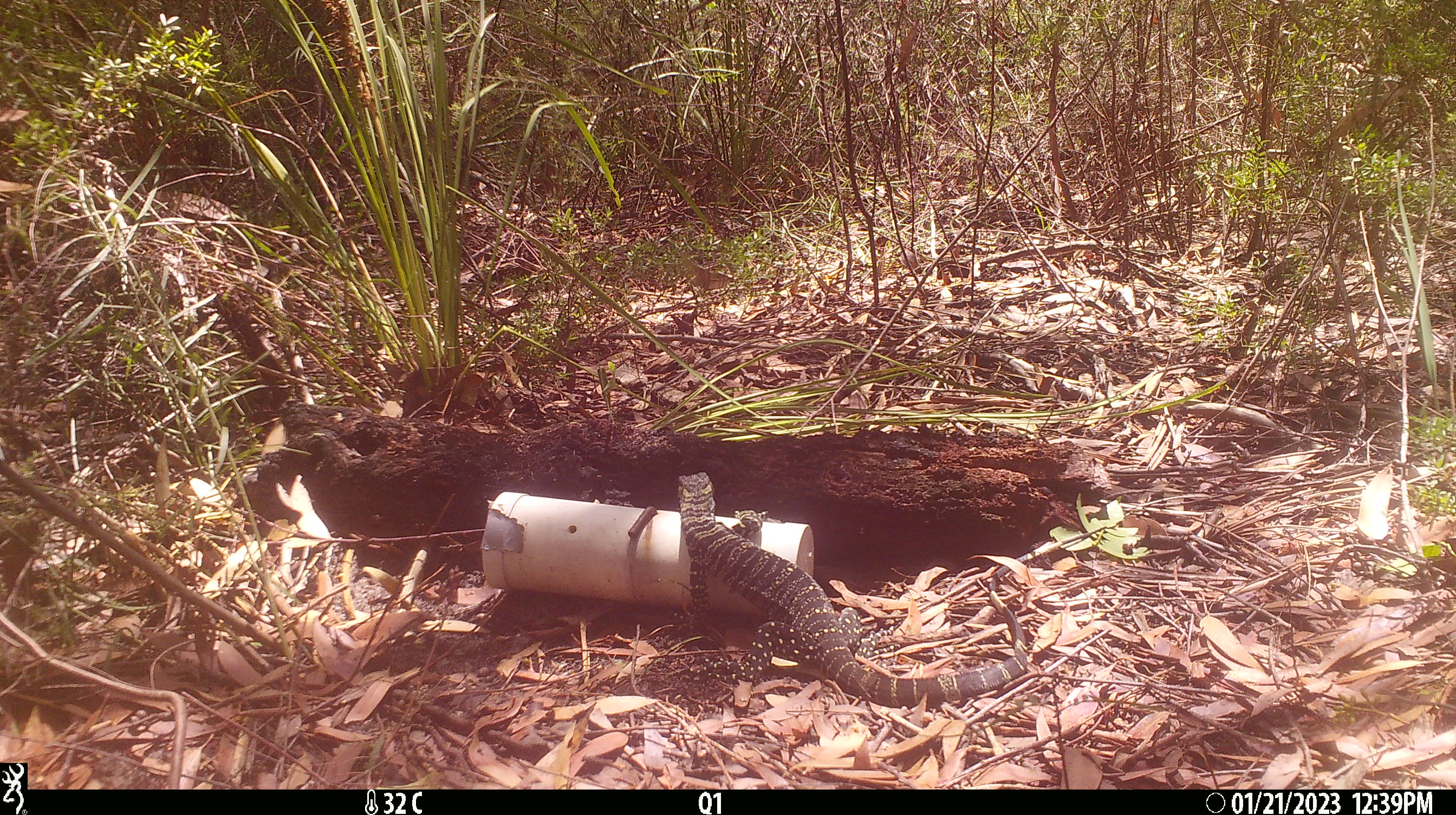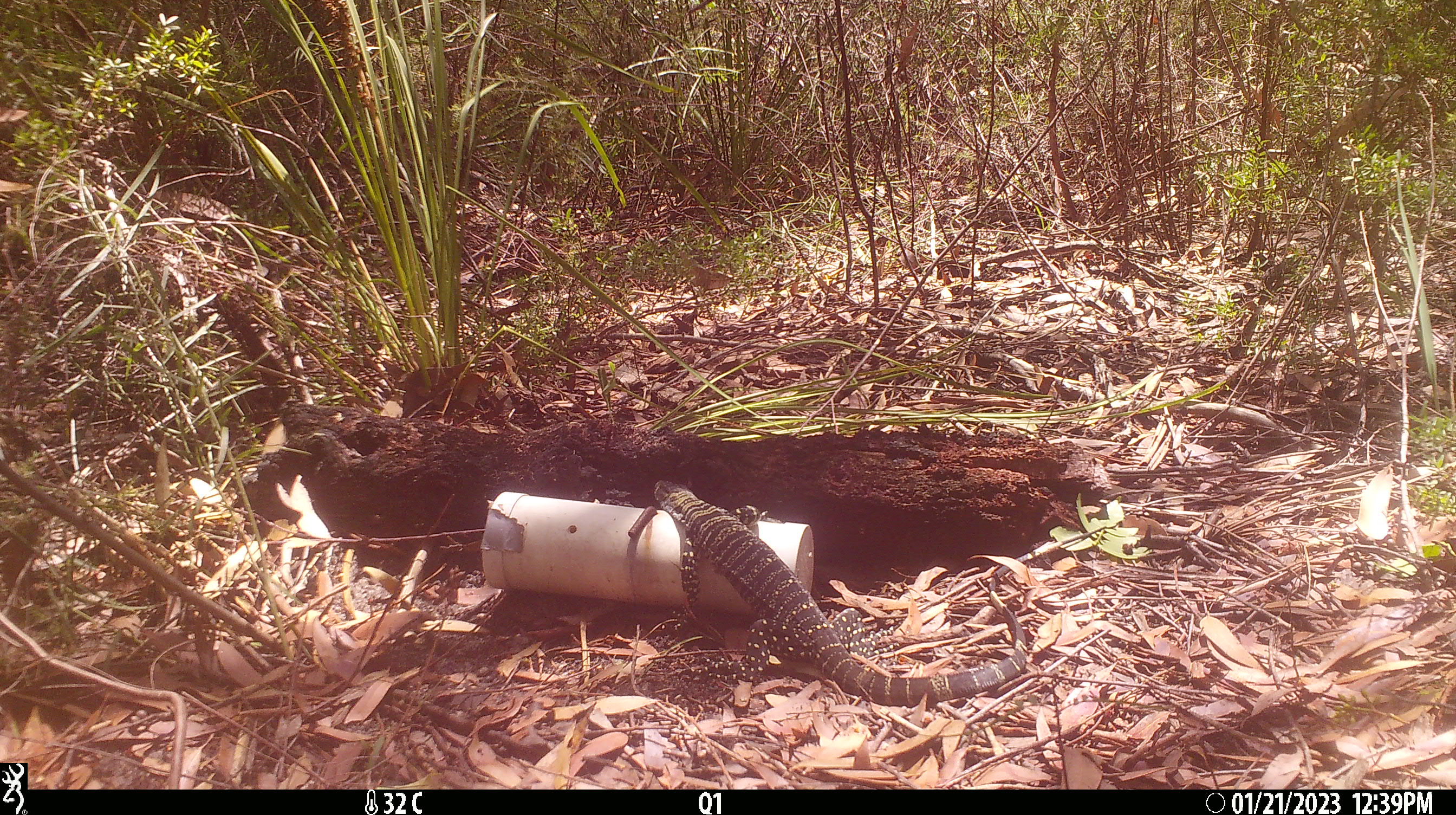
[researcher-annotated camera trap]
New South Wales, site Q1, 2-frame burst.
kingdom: Animalia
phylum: Chordata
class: Reptilia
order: Squamata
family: Varanidae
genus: Varanus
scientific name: Varanus varius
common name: lace monitor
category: goanna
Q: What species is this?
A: Goanna (lace monitor) (Varanus varius).